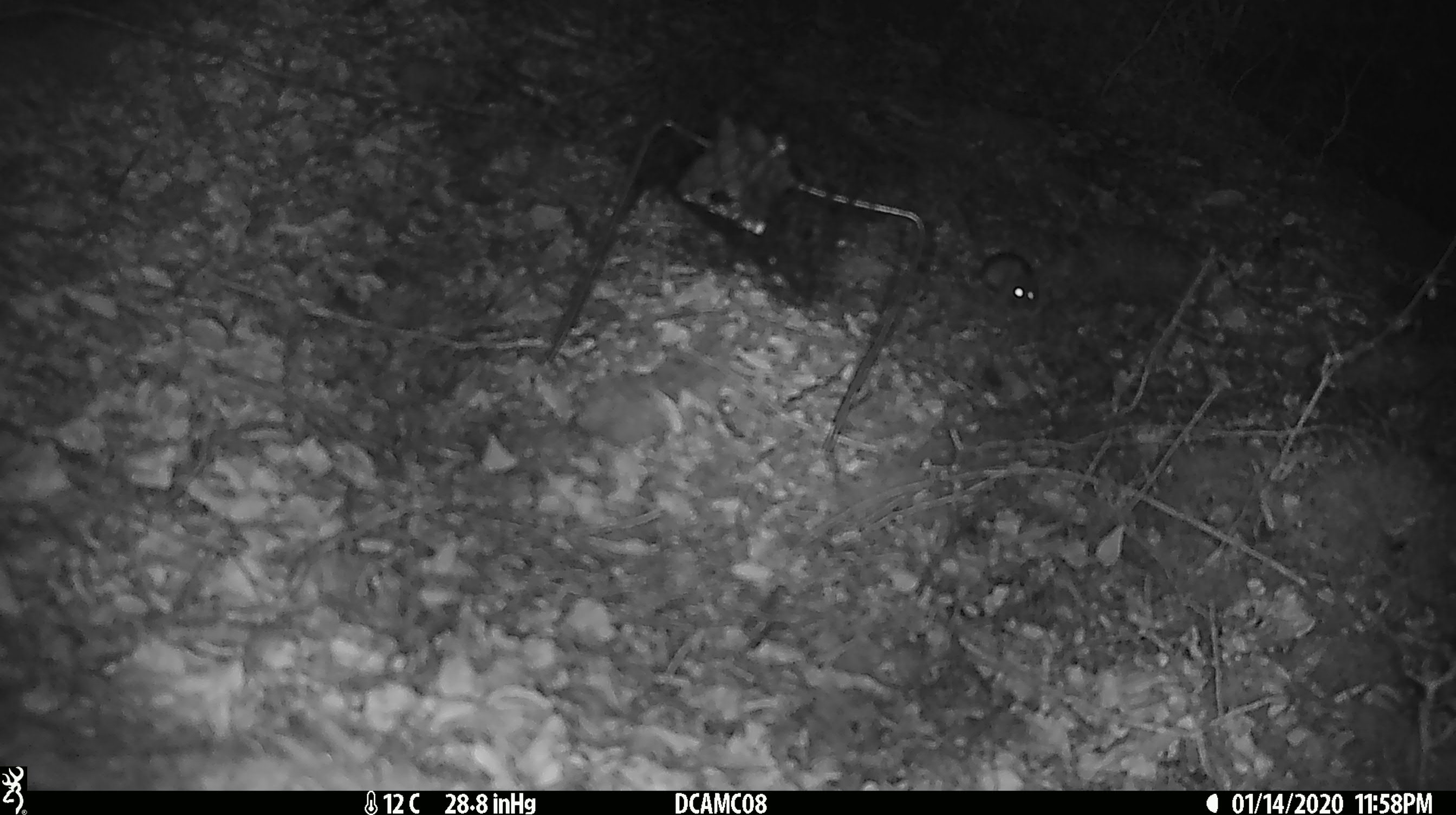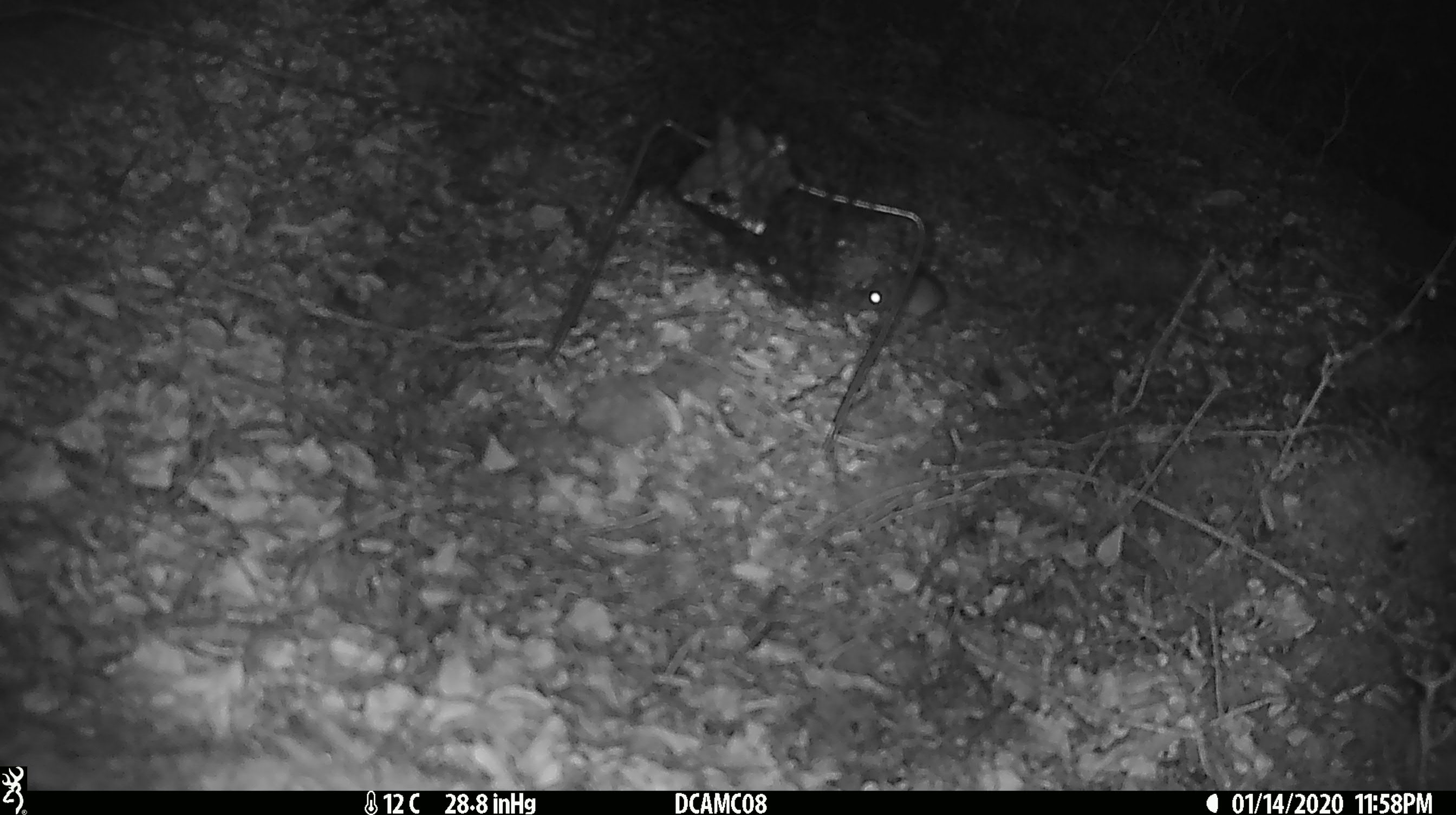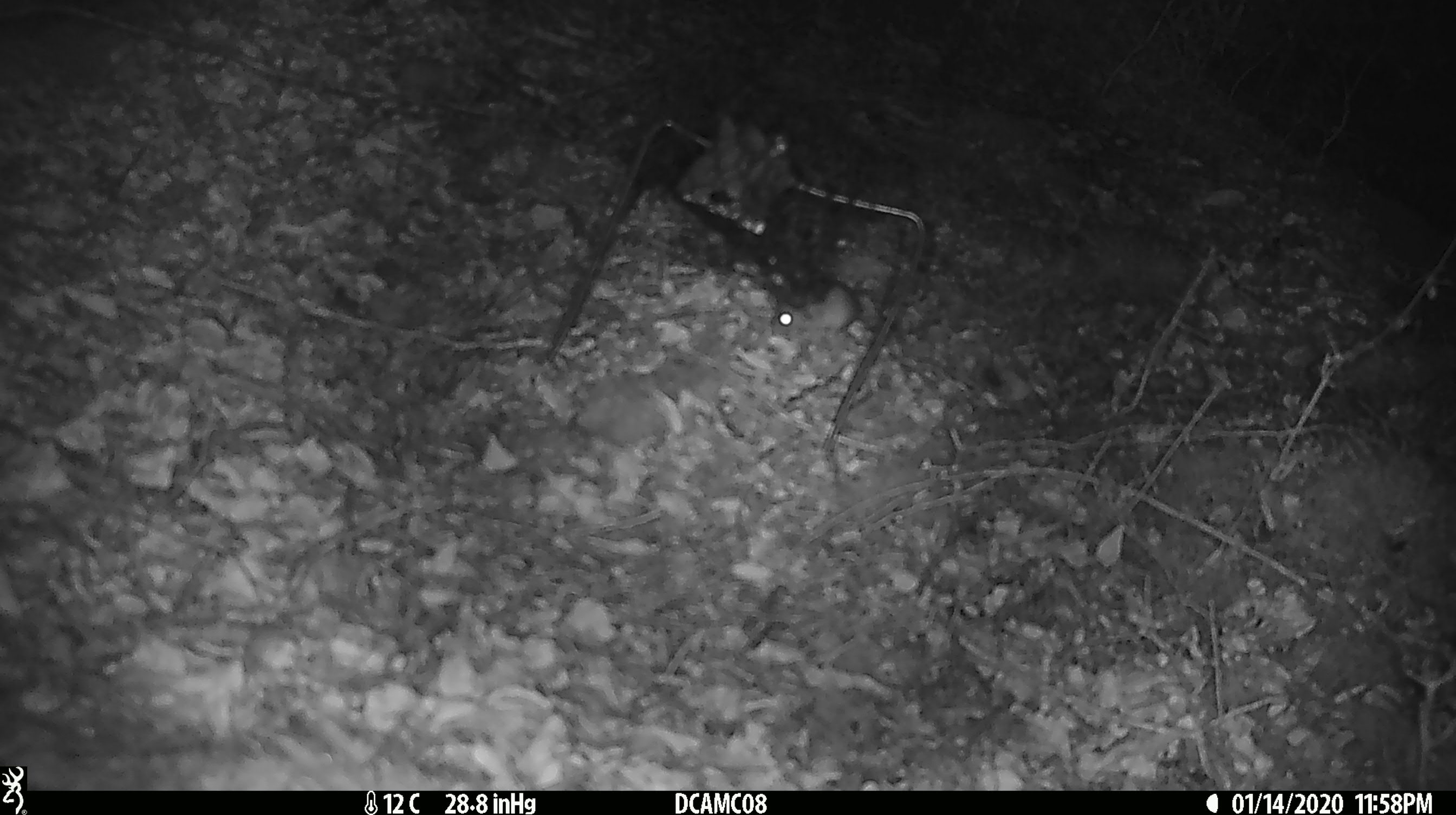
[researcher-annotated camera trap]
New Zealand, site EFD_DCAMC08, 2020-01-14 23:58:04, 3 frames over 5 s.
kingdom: Animalia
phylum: Chordata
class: Mammalia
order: Rodentia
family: Muridae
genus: Mus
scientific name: Mus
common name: mouse